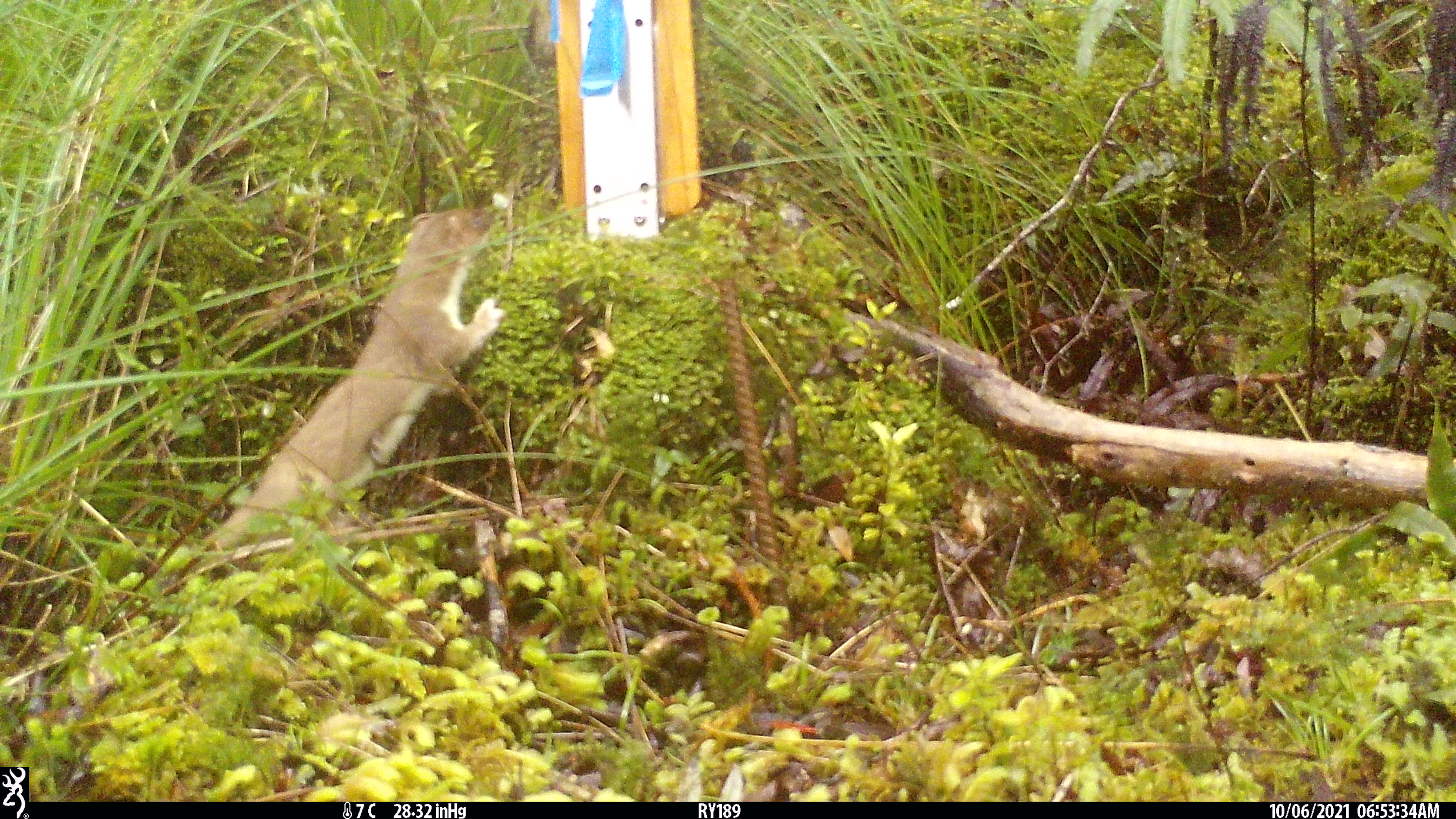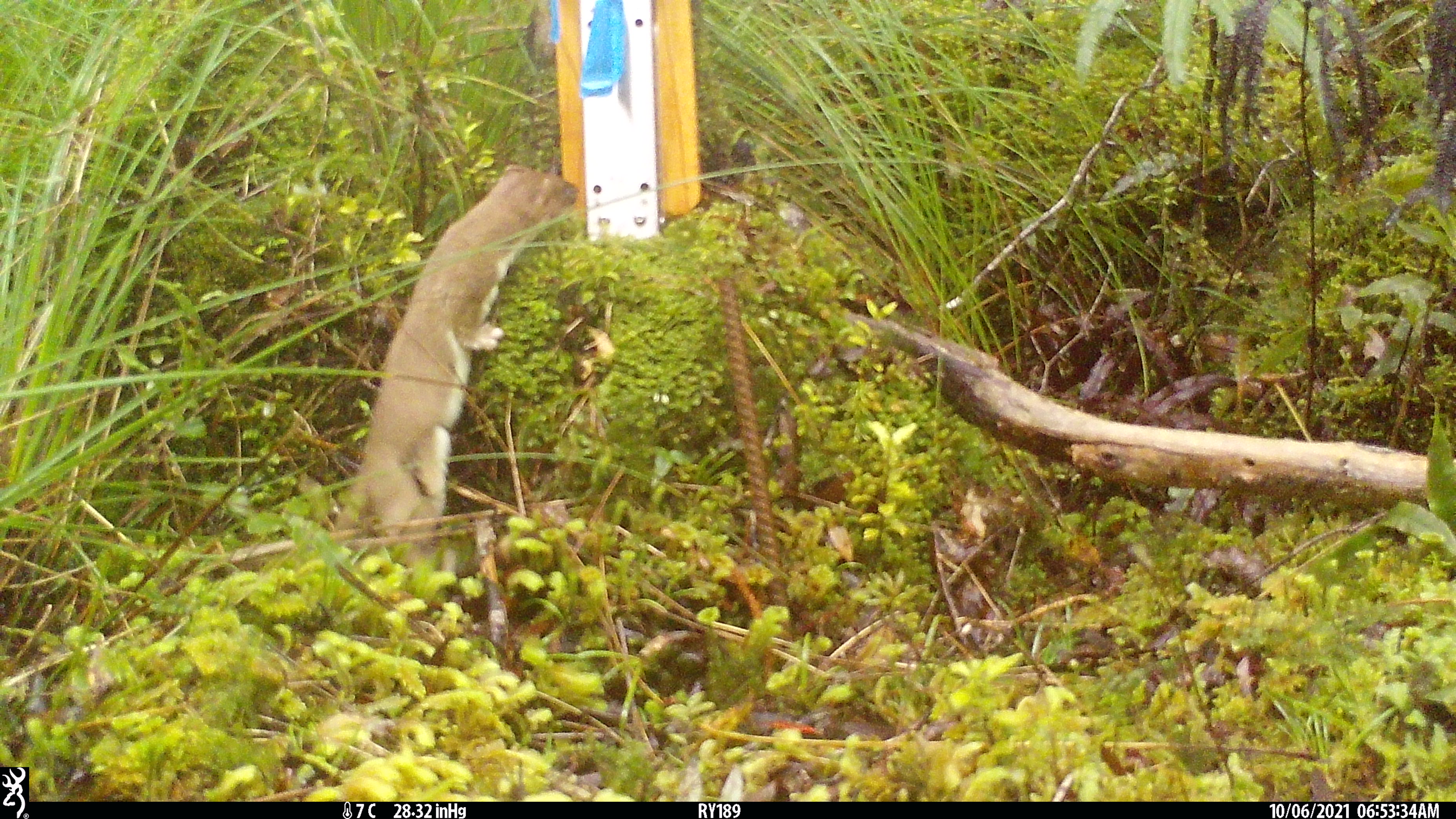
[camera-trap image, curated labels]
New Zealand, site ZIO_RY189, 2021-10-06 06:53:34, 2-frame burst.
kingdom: Animalia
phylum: Chordata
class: Mammalia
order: Carnivora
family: Mustelidae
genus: Mustela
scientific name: Mustela erminea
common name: stoat